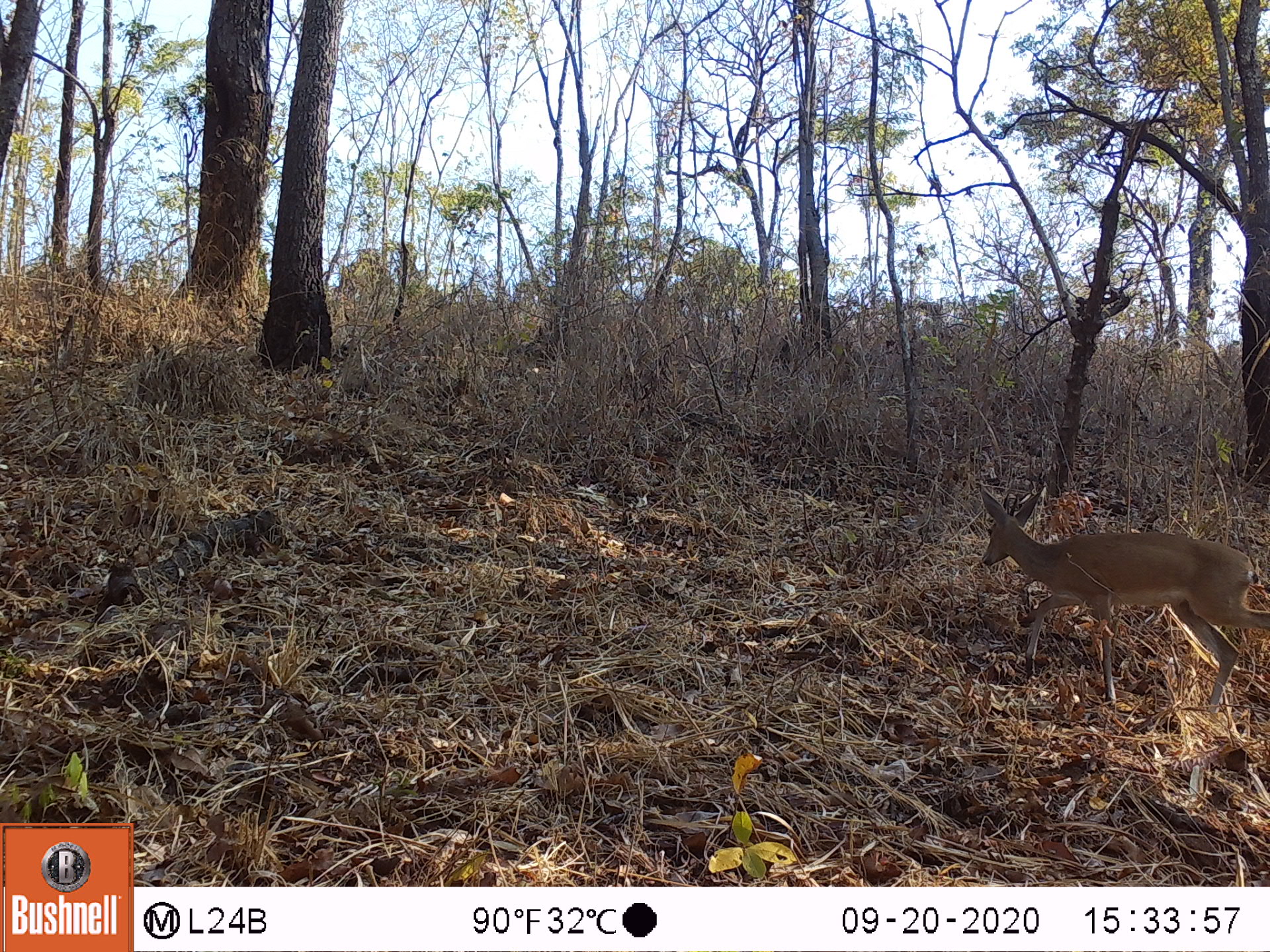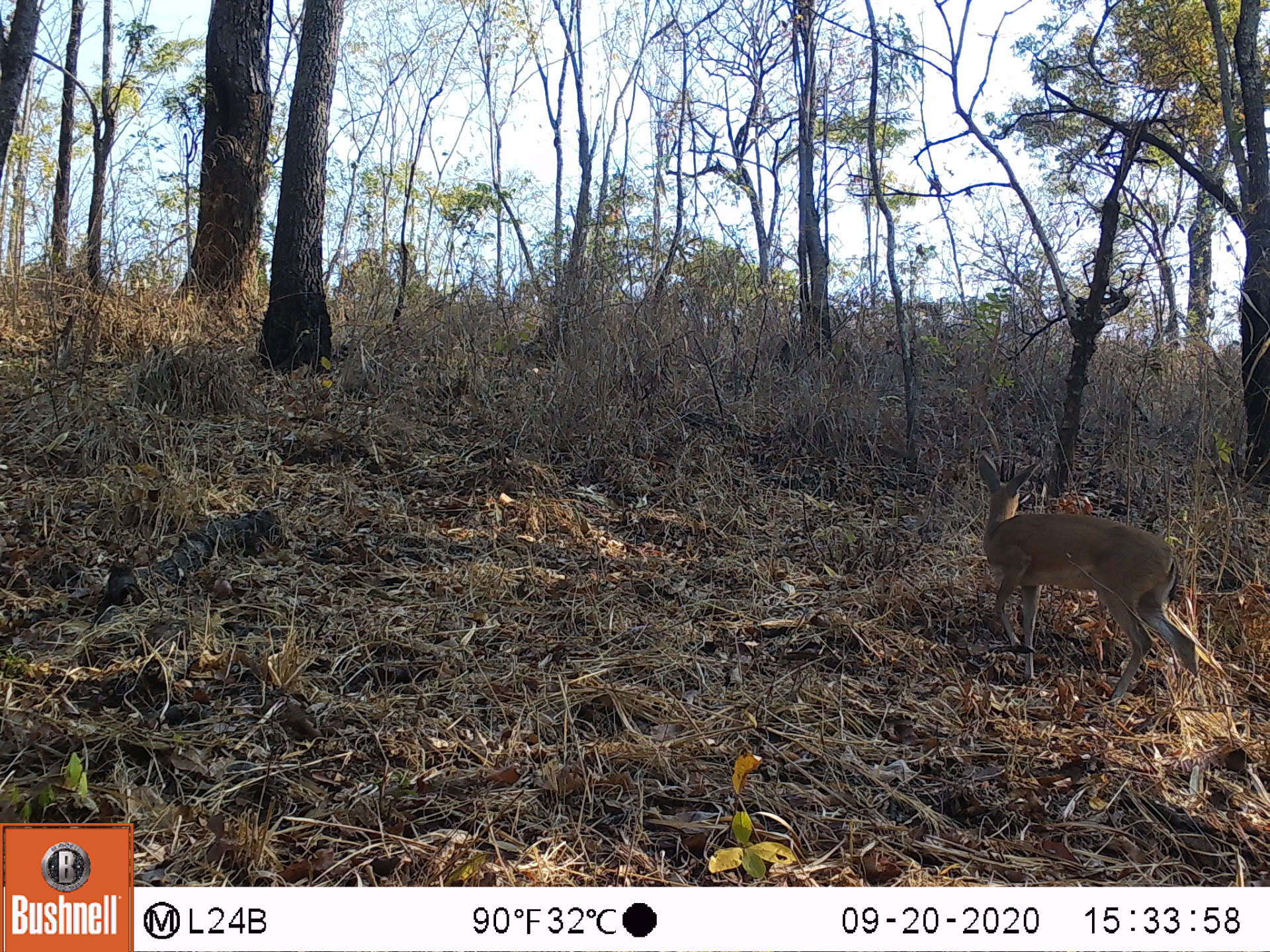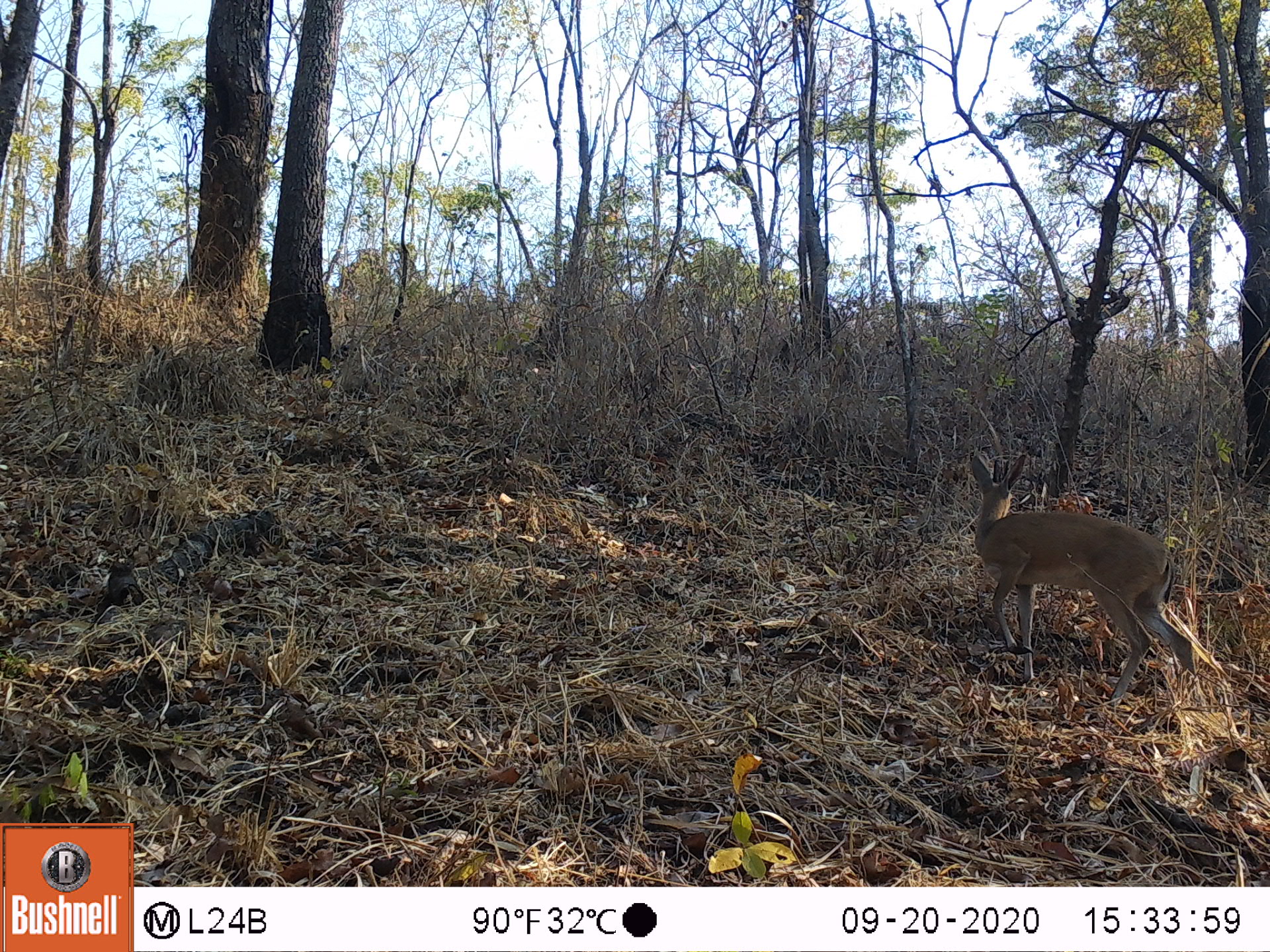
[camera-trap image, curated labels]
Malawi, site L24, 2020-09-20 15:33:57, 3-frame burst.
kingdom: Animalia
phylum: Chordata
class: Mammalia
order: Artiodactyla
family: Bovidae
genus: Sylvicapra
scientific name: Sylvicapra grimmia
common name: common duiker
Common duiker (Sylvicapra grimmia), count 1.